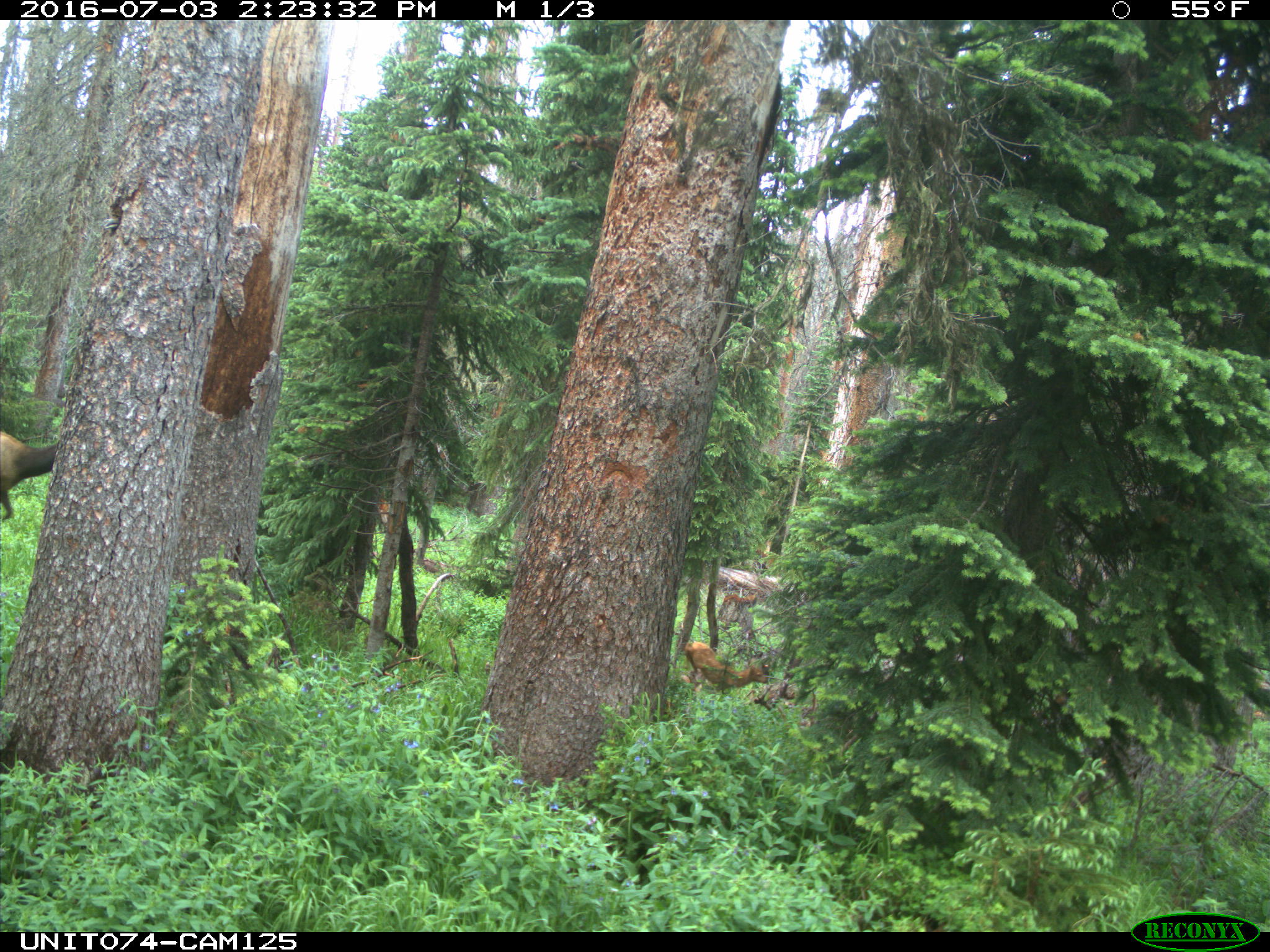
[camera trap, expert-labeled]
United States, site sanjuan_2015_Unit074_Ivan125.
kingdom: Animalia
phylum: Chordata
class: Mammalia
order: Artiodactyla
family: Cervidae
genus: Cervus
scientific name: Cervus elaphus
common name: red deer